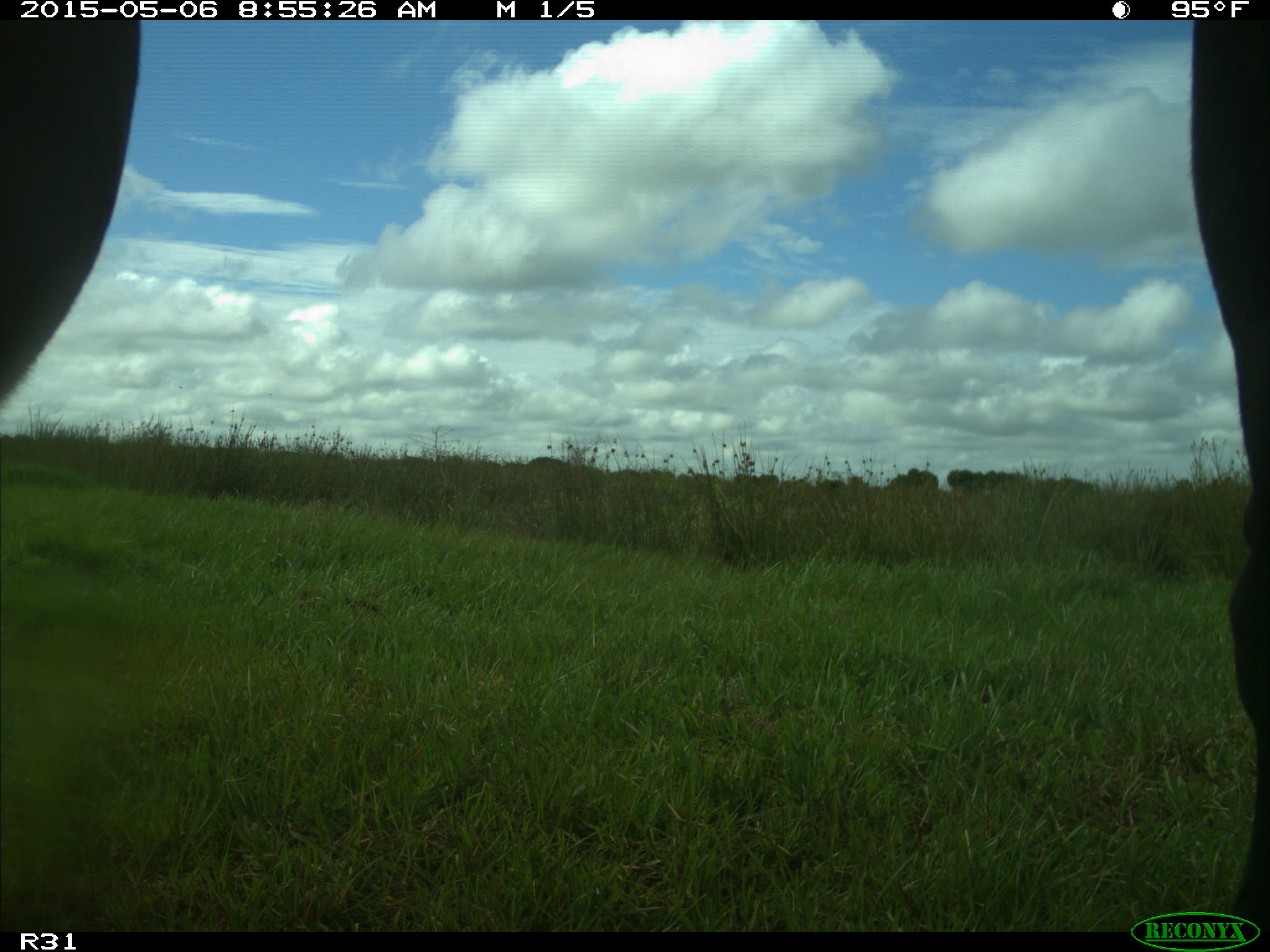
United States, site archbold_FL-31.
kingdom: Animalia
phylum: Chordata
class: Mammalia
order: Artiodactyla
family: Bovidae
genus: Bos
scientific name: Bos taurus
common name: domestic cow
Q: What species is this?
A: Bos taurus (domestic cow).